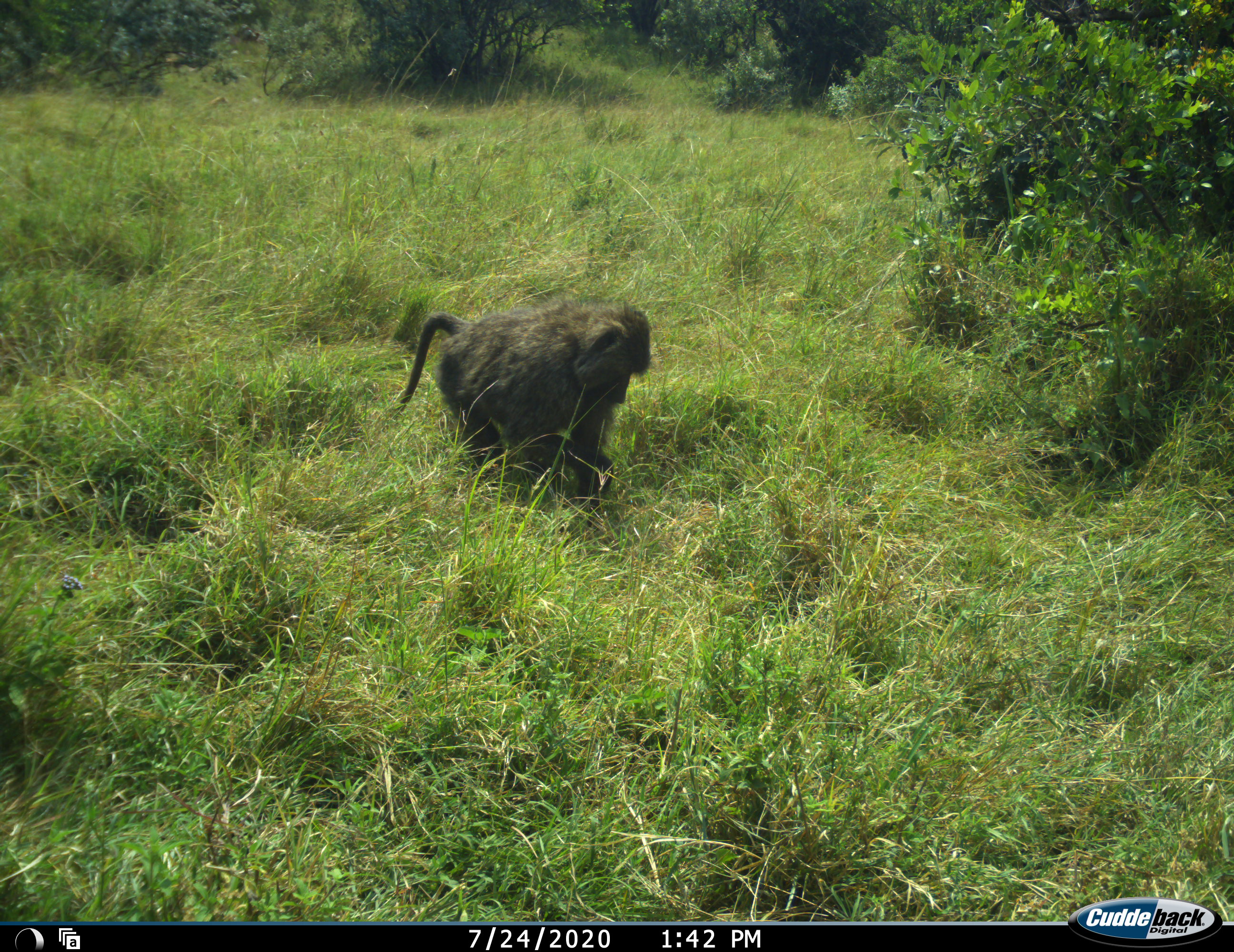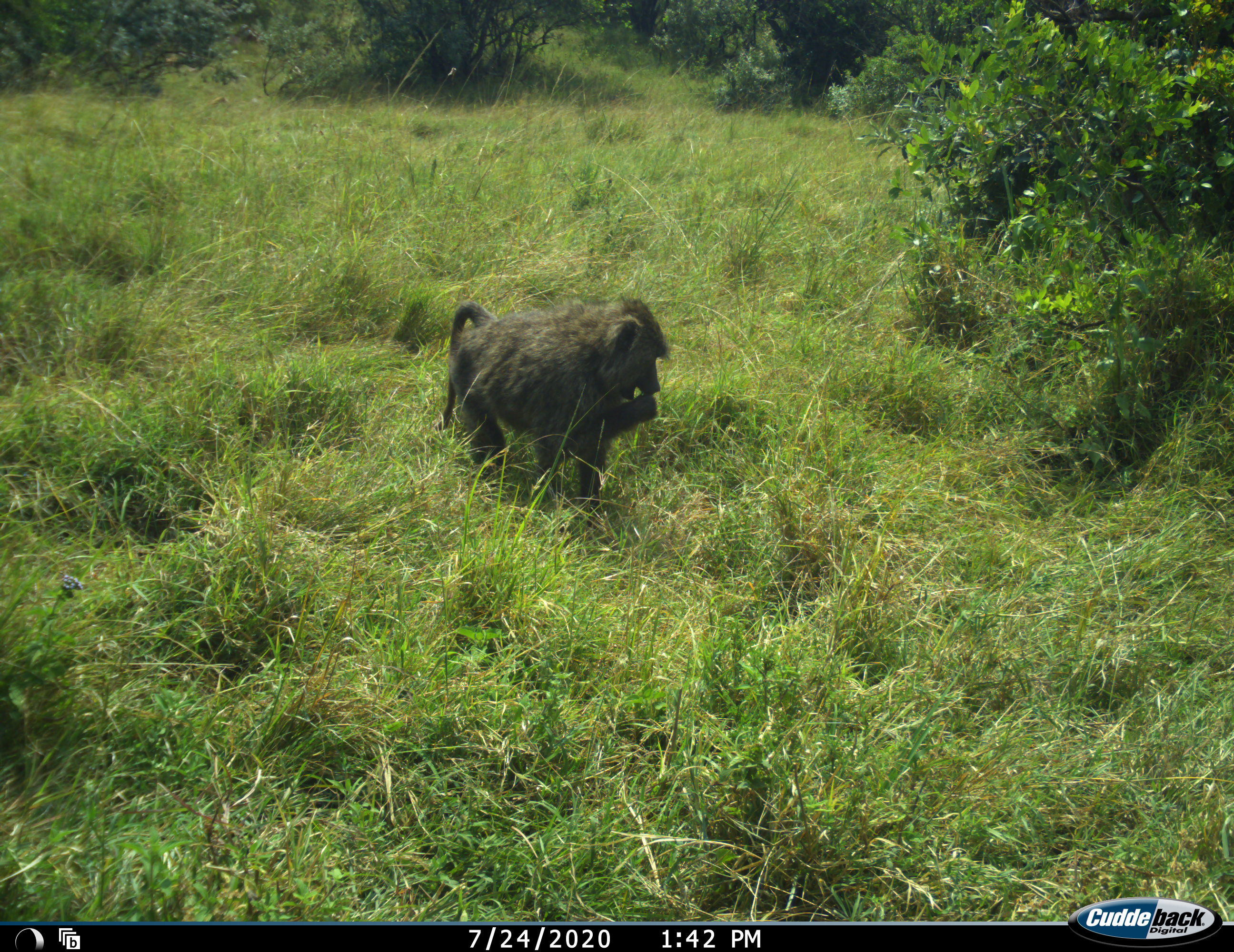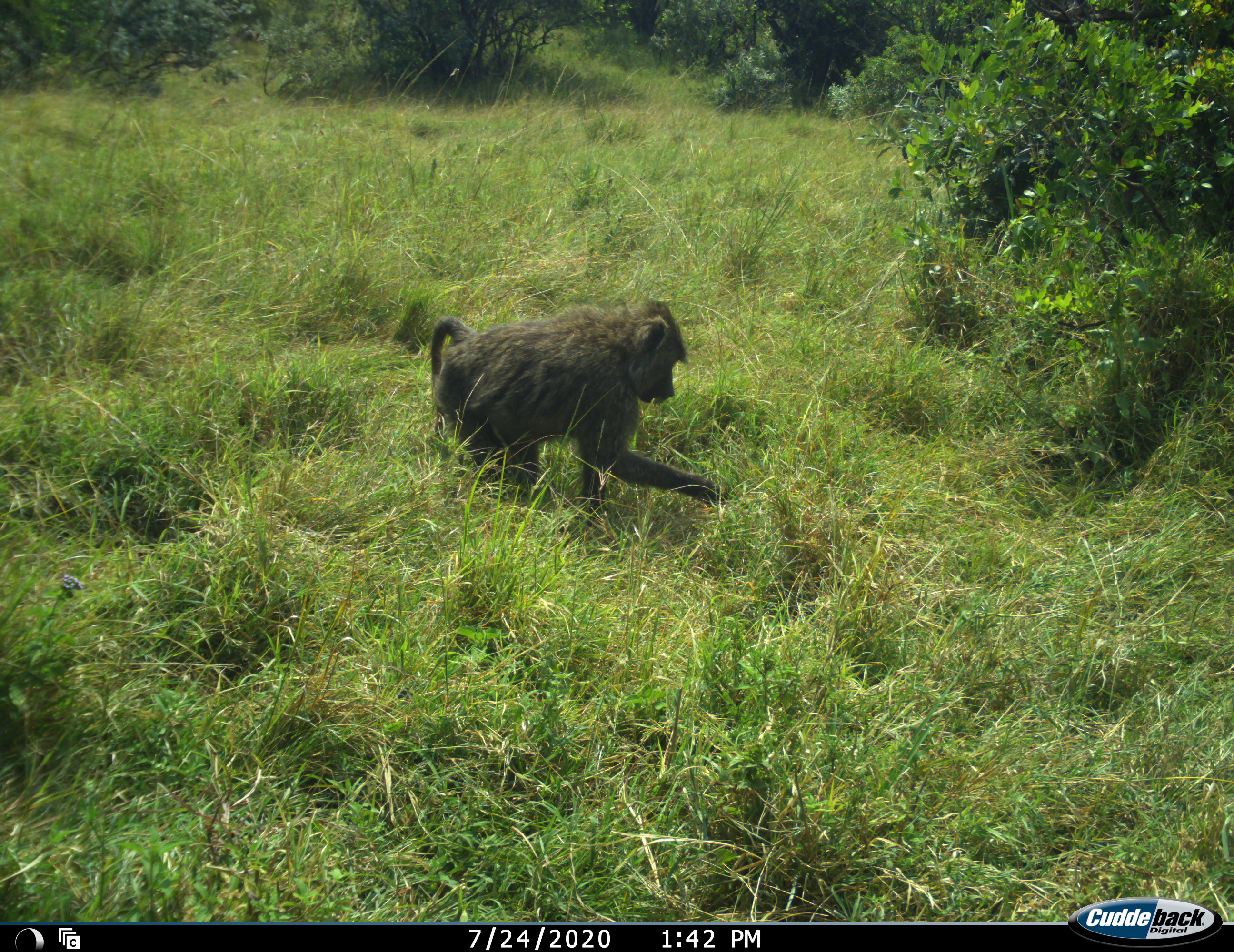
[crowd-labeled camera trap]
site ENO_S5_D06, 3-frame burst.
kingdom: Animalia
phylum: Chordata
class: Mammalia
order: Primates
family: Cercopithecidae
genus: Papio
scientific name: Papio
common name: baboon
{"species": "baboon (Papio)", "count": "1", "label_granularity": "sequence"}